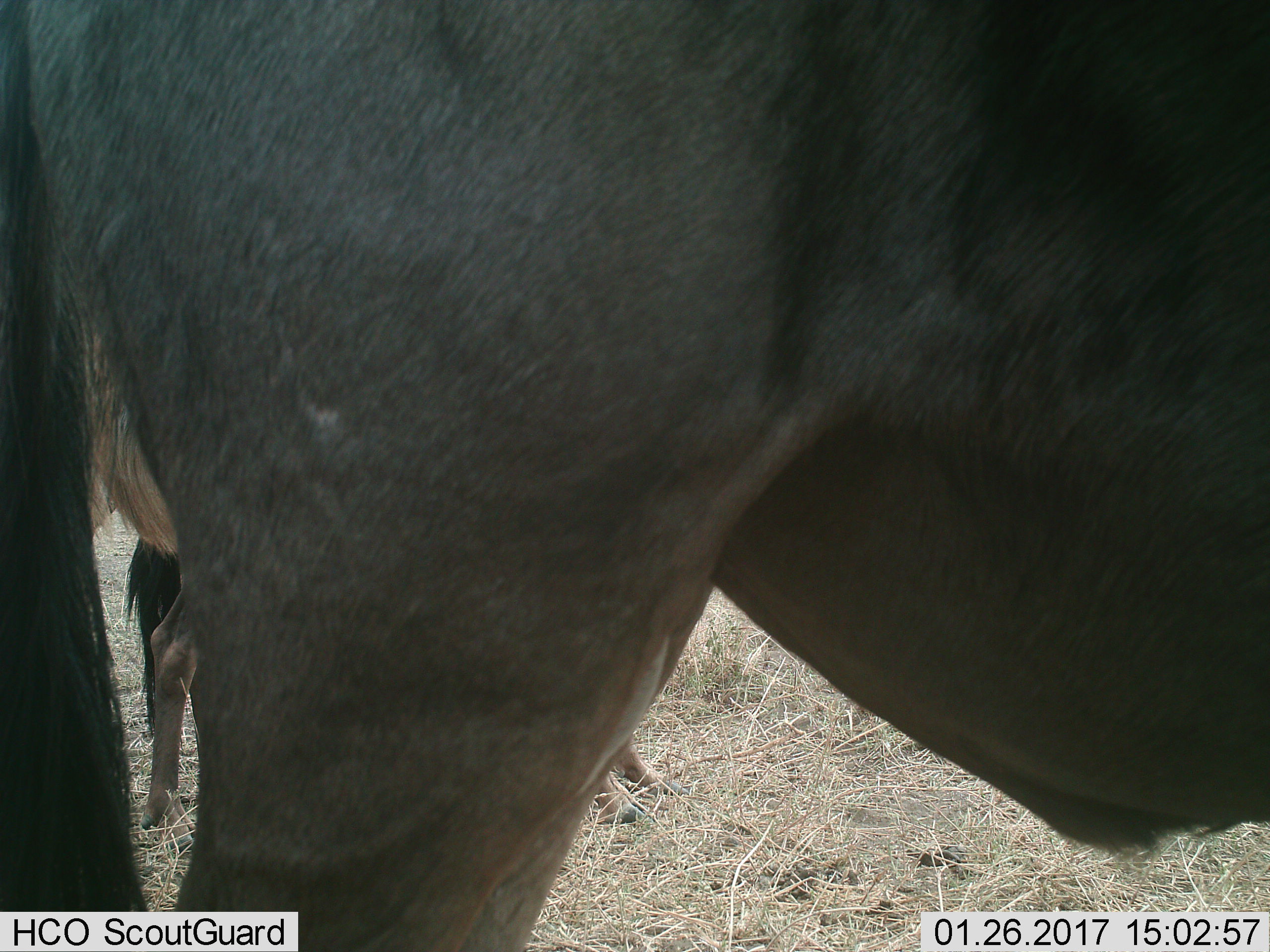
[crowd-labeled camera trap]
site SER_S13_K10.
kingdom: Animalia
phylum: Chordata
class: Mammalia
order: Artiodactyla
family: Bovidae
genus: Connochaetes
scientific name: Connochaetes taurinus taurinus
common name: blue wildebeest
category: wildebeestblue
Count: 2.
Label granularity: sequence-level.